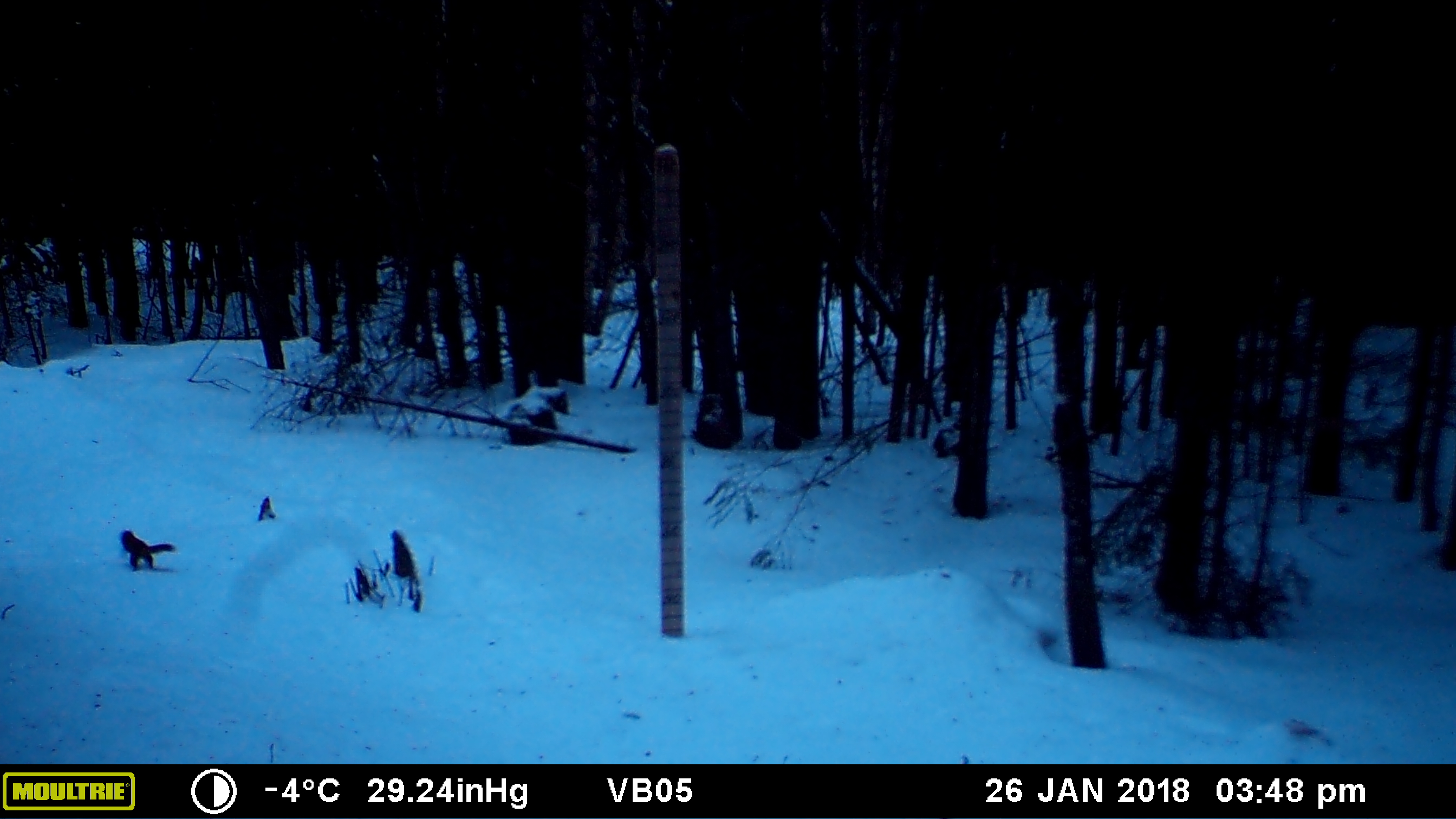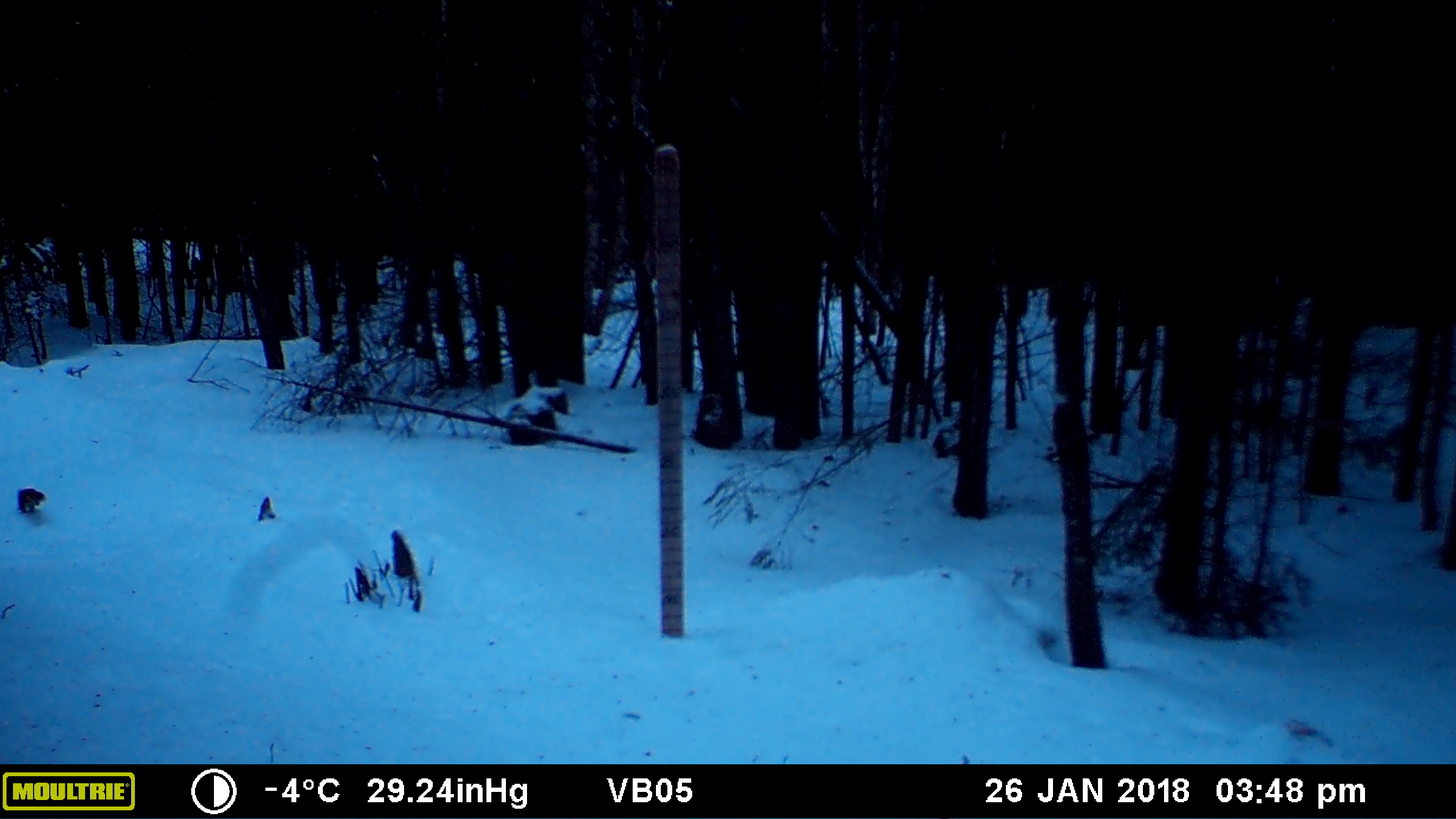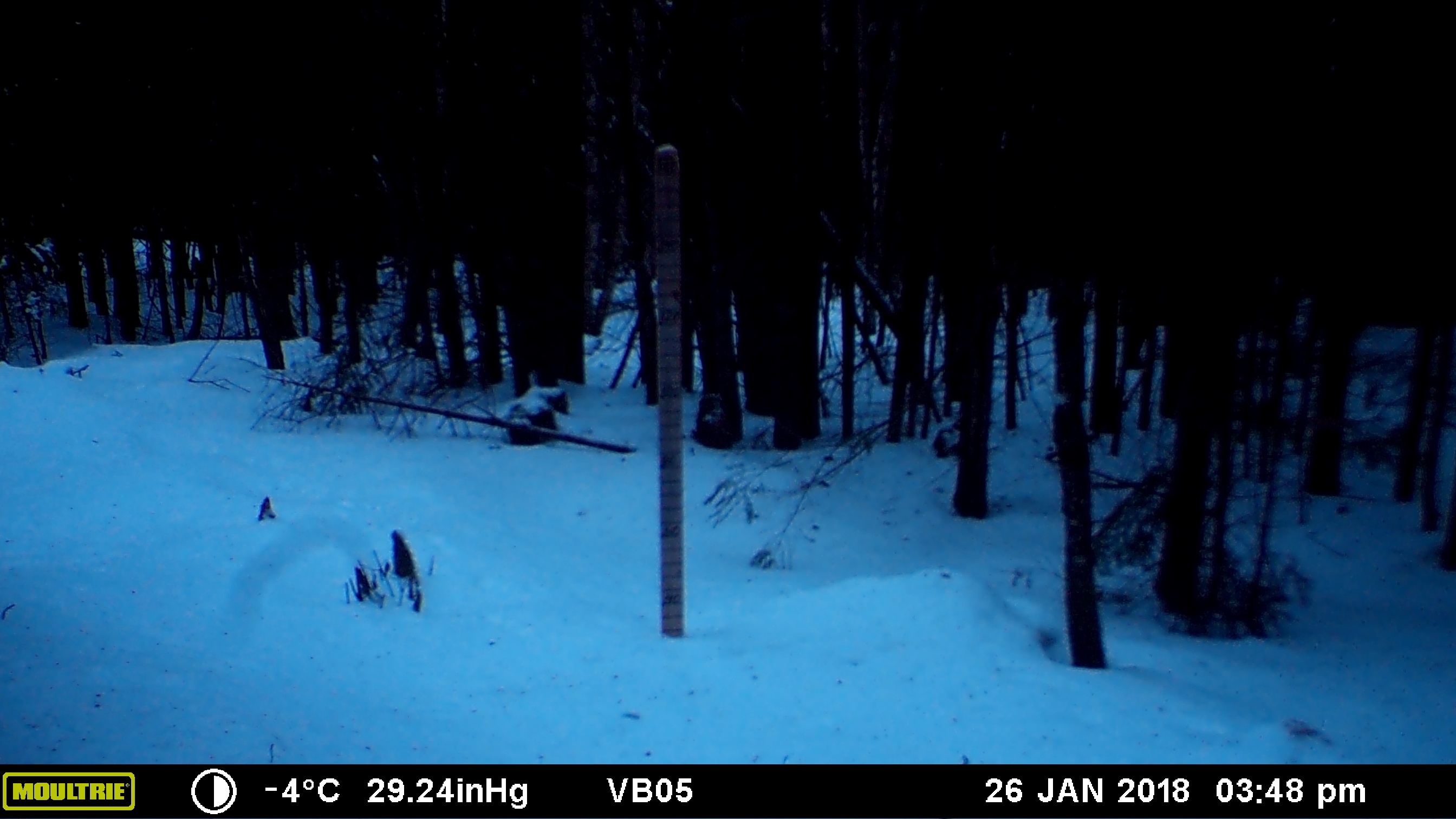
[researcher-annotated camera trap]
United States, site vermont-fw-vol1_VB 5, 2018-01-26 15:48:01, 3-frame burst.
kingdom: Animalia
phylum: Chordata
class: Mammalia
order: Rodentia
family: Sciuridae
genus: Tamiasciurus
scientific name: Tamiasciurus hudsonicus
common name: red squirrel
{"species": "red squirrel (Tamiasciurus hudsonicus)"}